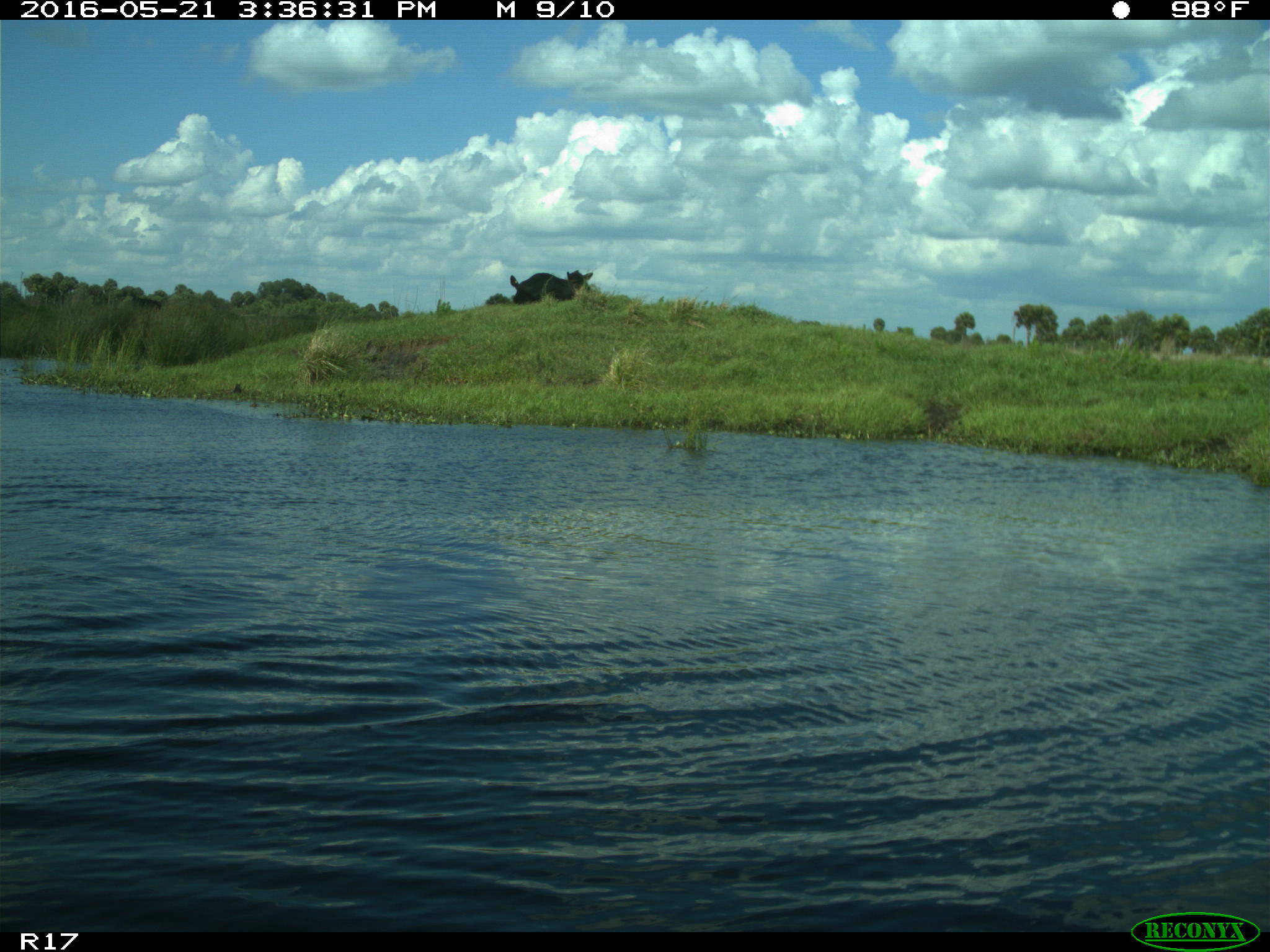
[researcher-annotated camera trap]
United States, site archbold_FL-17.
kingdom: Animalia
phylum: Chordata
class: Mammalia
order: Artiodactyla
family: Bovidae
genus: Bos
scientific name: Bos taurus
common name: domestic cow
Bos taurus (domestic cow).